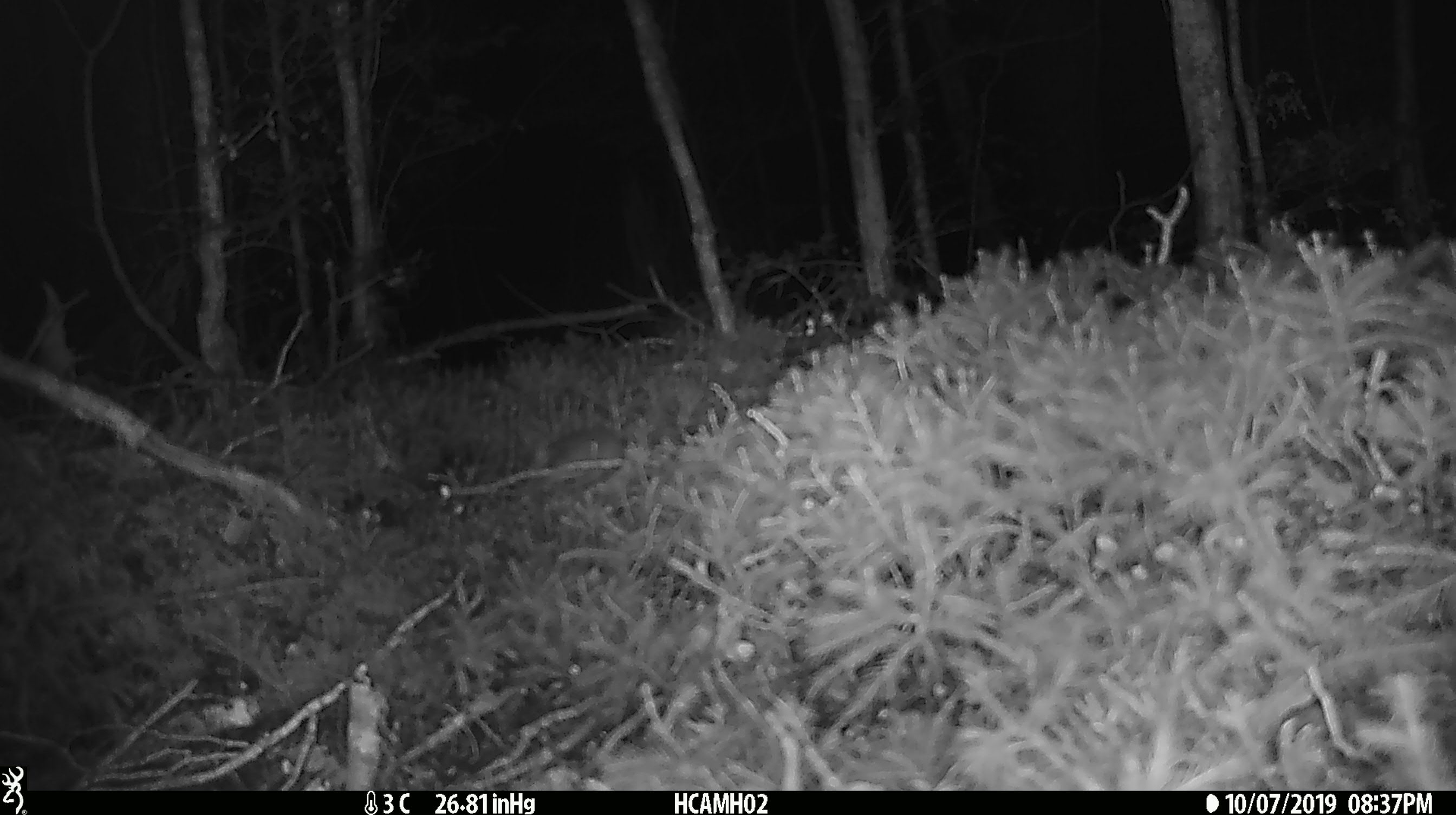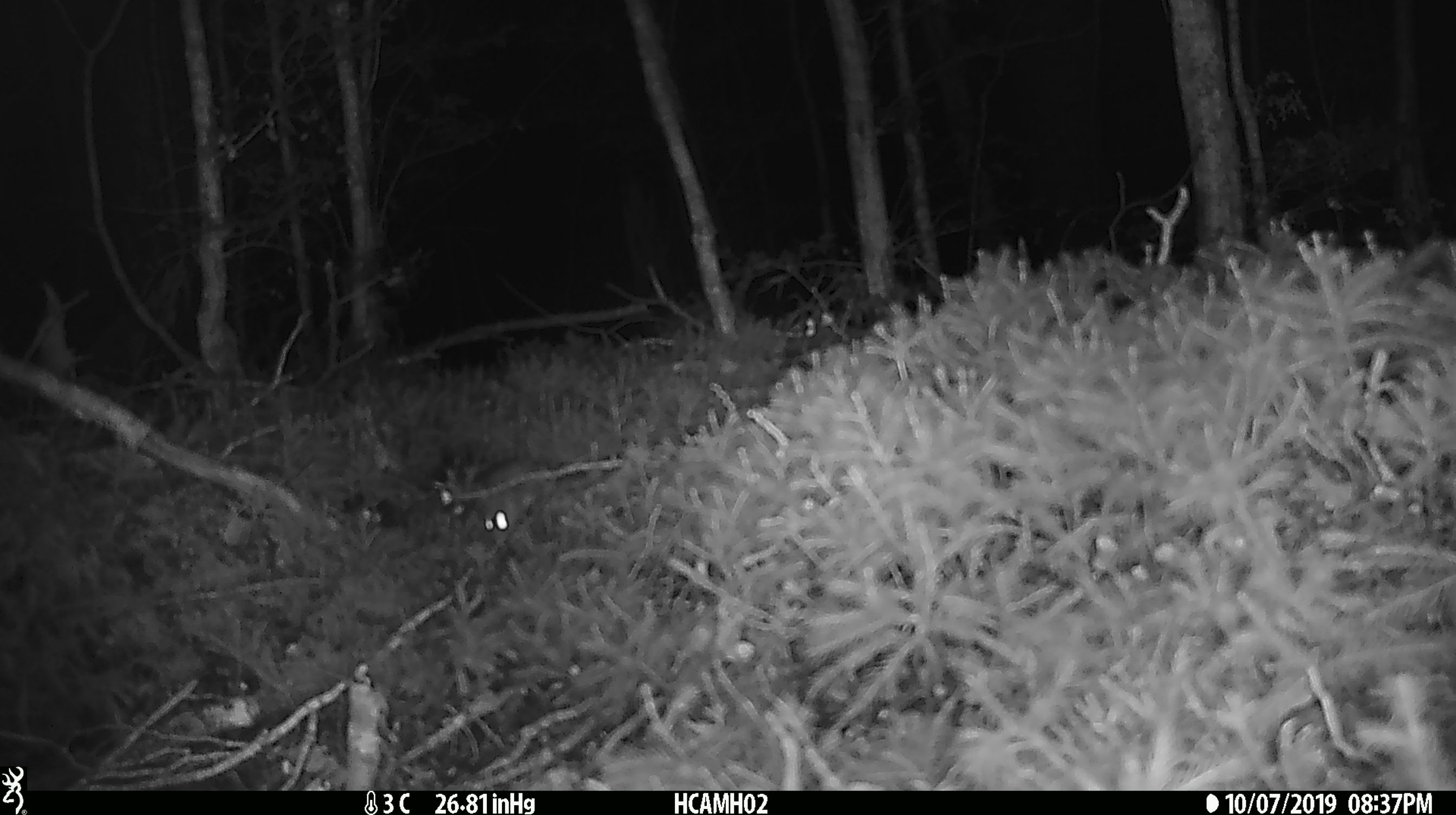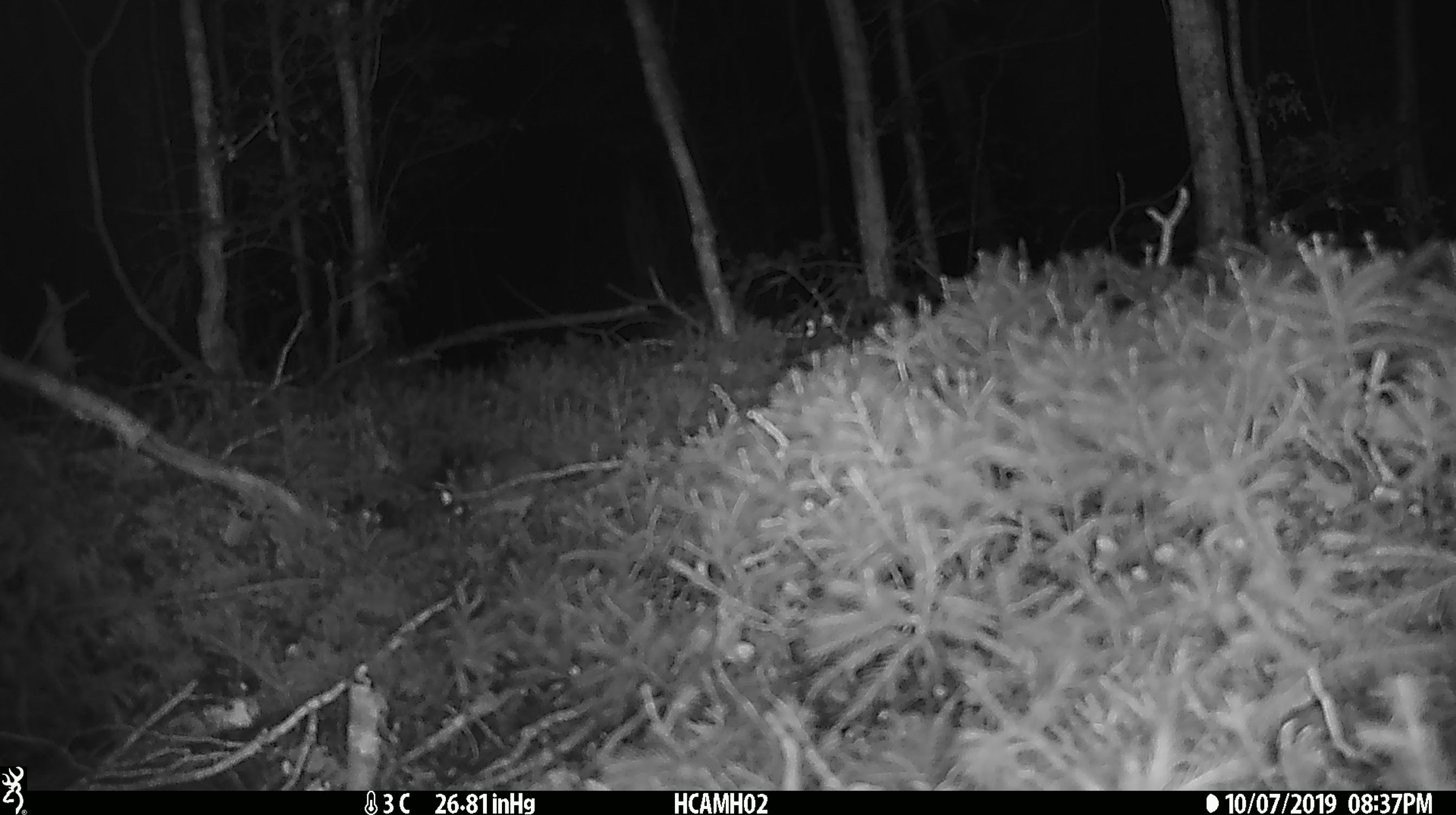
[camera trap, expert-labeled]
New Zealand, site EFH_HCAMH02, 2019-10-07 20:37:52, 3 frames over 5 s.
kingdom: Animalia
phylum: Chordata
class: Mammalia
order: Rodentia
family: Muridae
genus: Mus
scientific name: Mus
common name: mouse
Mouse (Mus).